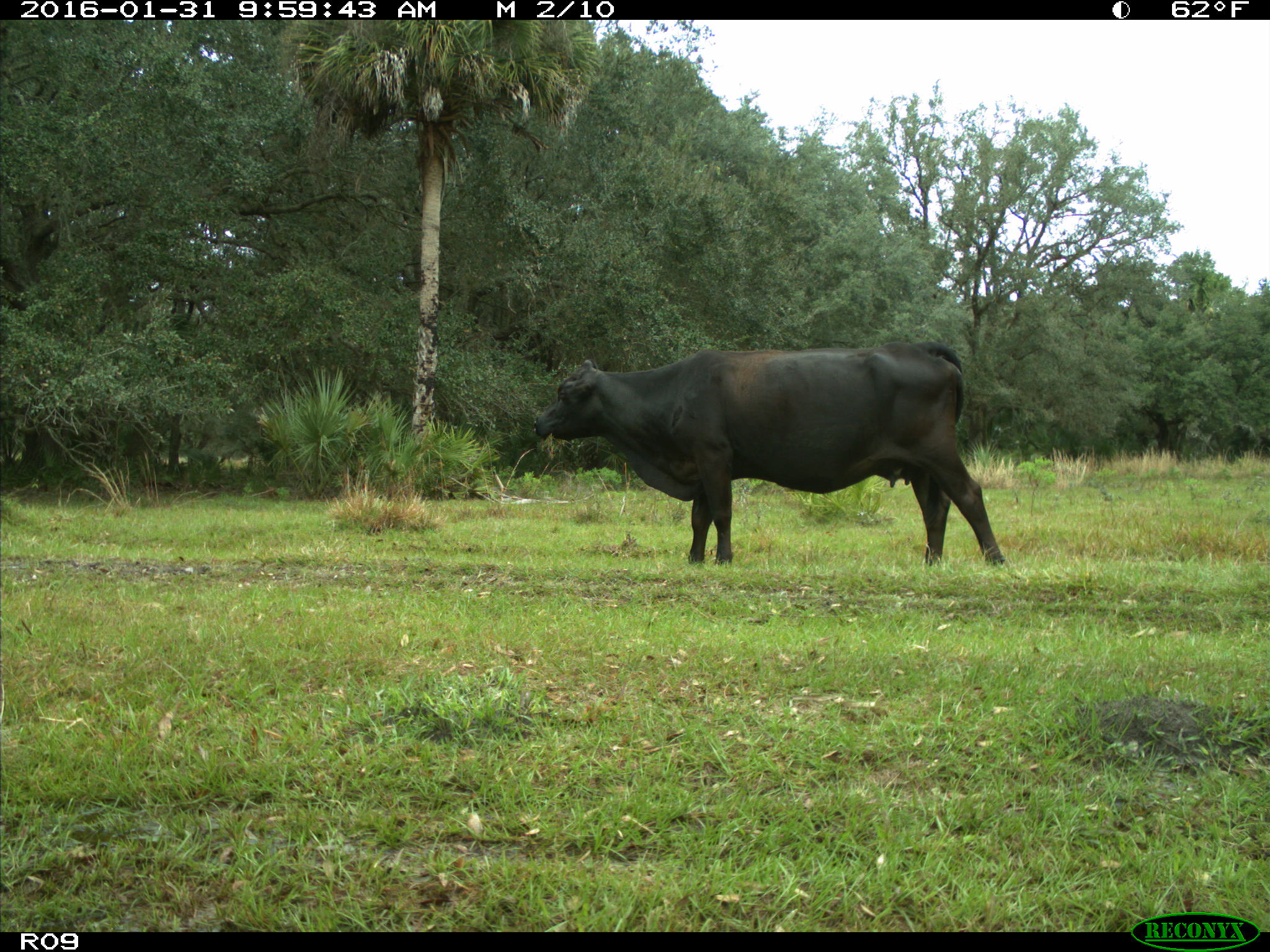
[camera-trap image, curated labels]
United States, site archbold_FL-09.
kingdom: Animalia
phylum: Chordata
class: Mammalia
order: Artiodactyla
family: Bovidae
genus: Bos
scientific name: Bos taurus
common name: domestic cow